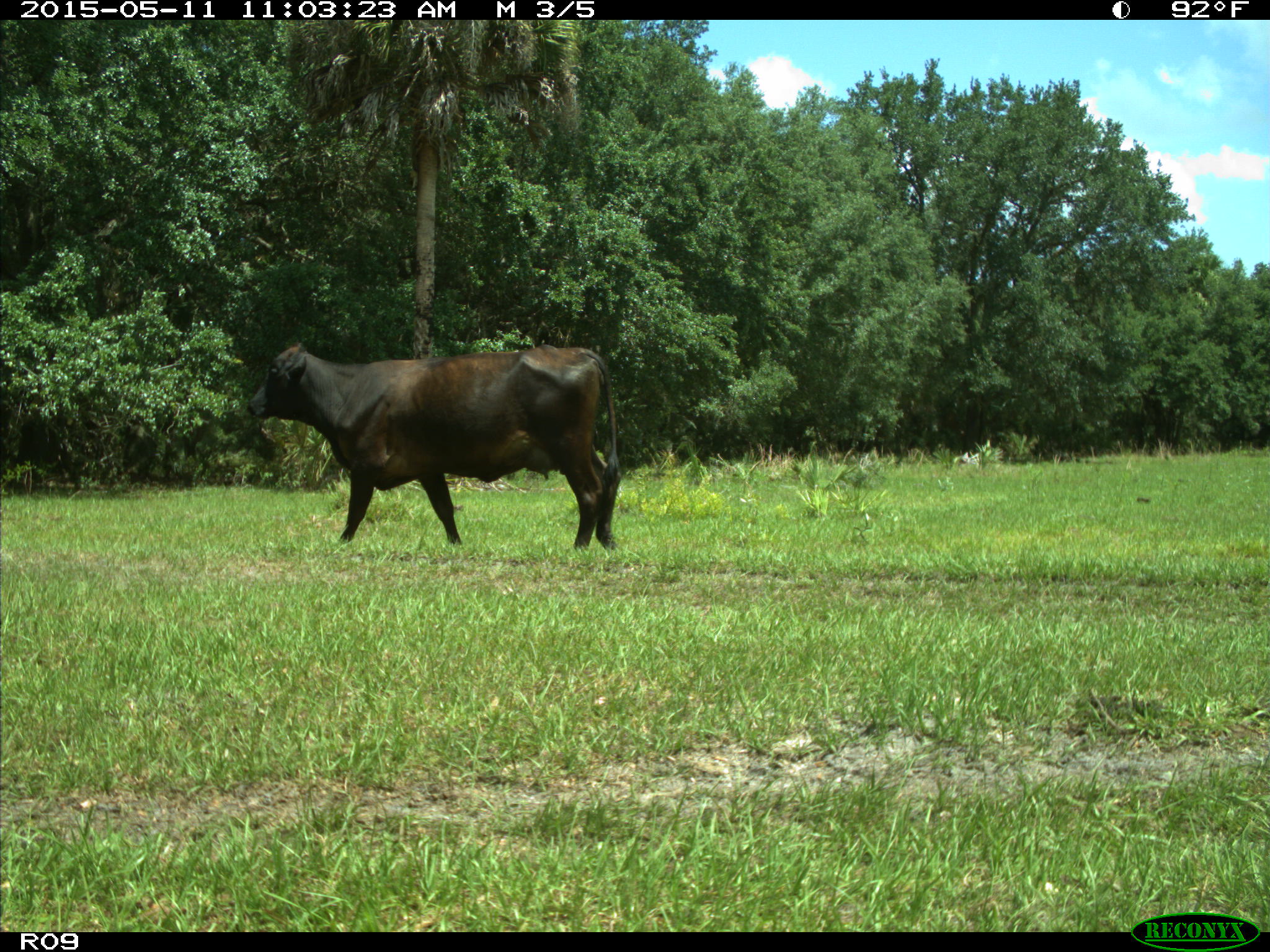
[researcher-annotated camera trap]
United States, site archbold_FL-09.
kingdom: Animalia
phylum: Chordata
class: Mammalia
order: Artiodactyla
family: Bovidae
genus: Bos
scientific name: Bos taurus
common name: domestic cow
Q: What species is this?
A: Bos taurus (domestic cow).